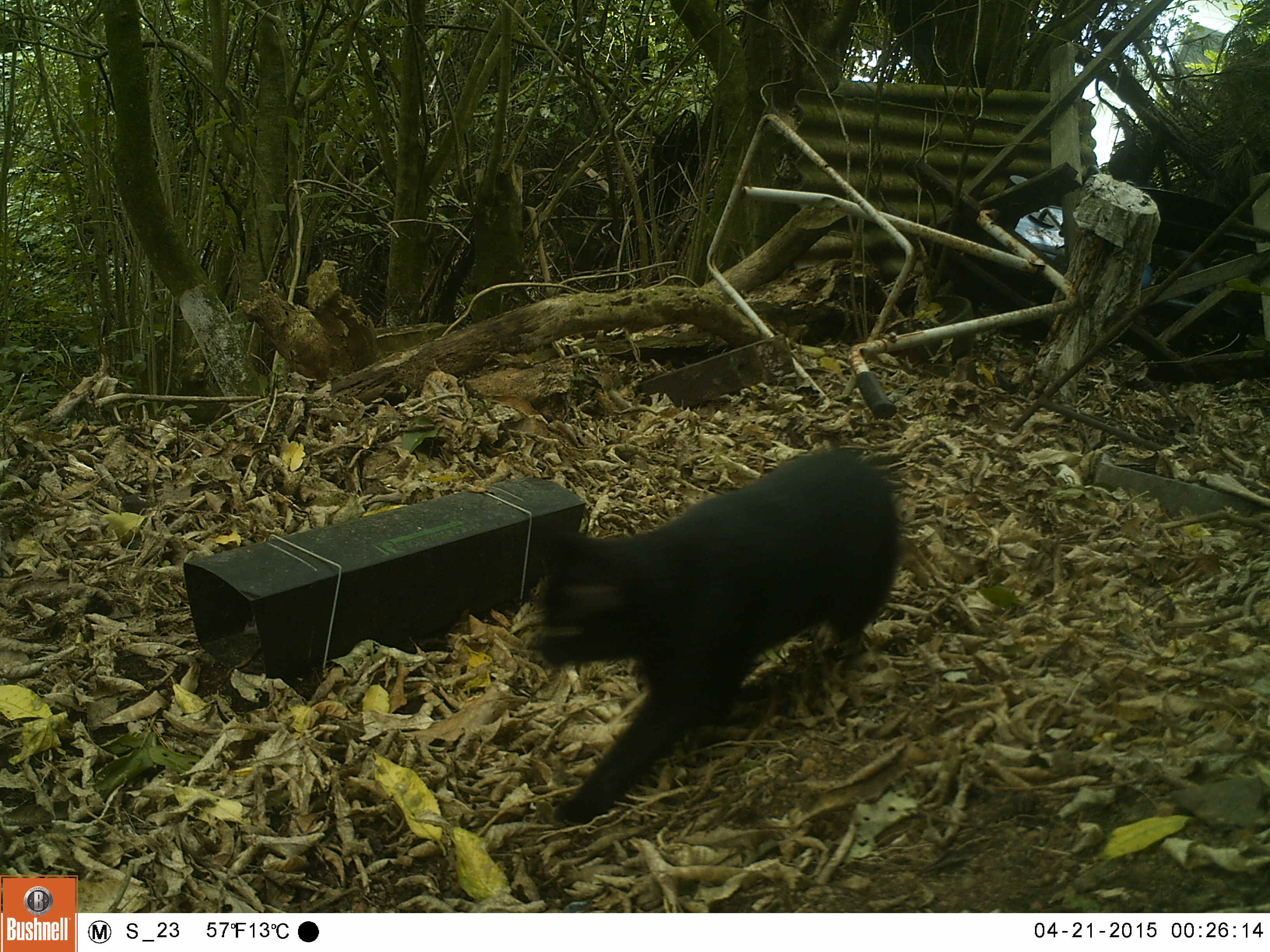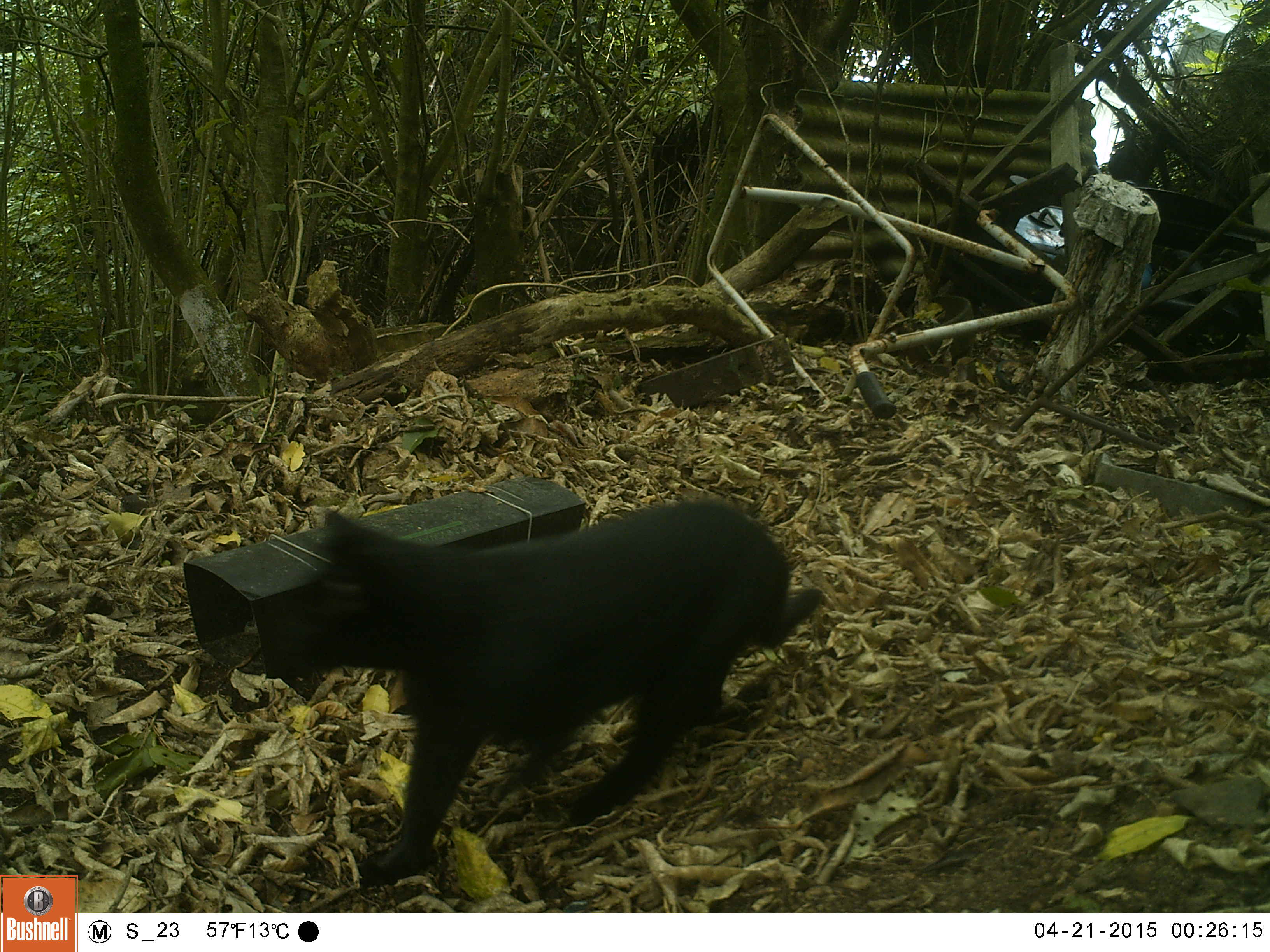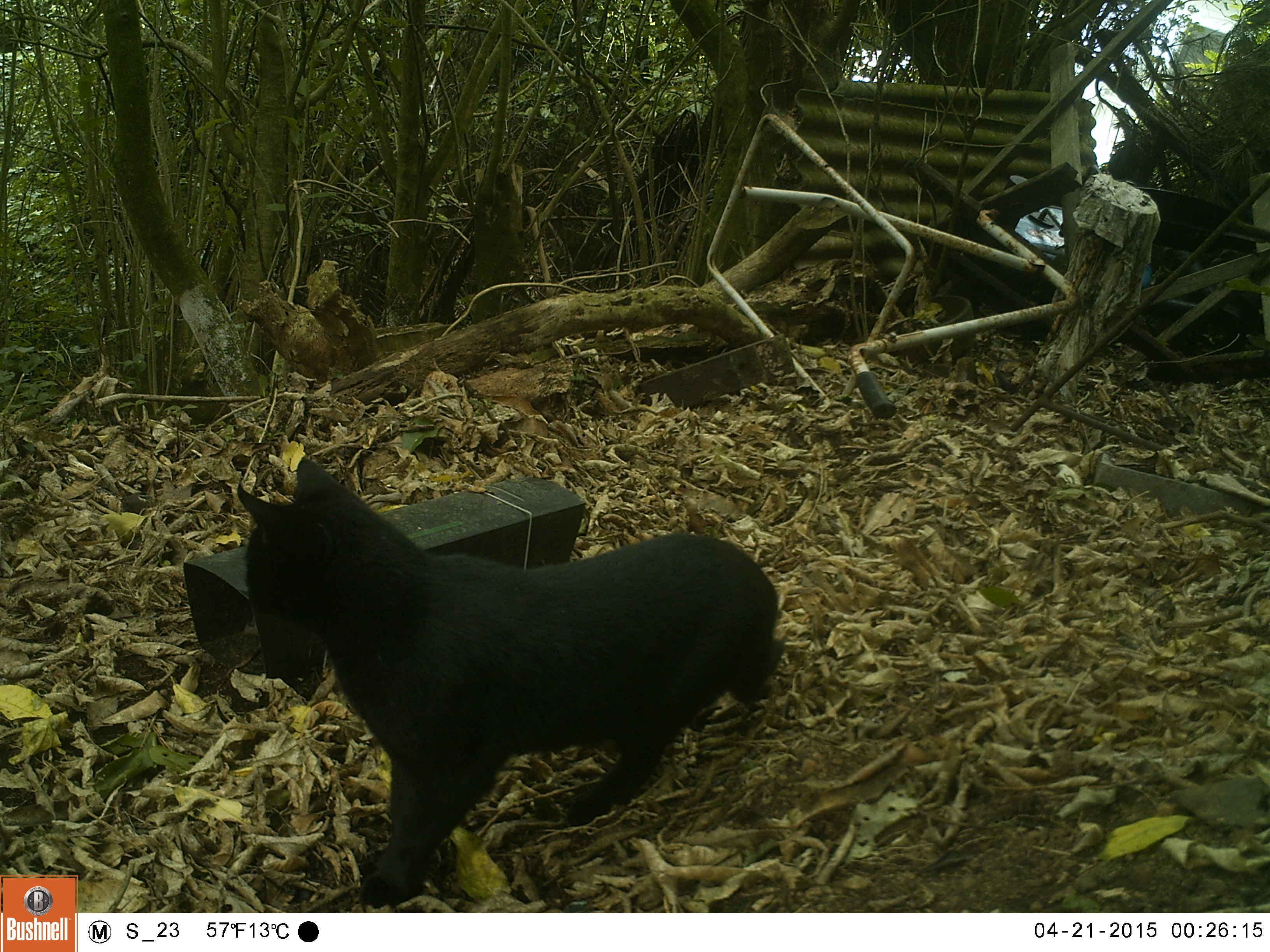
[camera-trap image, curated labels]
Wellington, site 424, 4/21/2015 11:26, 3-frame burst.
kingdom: Animalia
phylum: Chordata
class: Mammalia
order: Carnivora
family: Felidae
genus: Felis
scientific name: Felis catus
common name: cat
Cat (Felis catus).